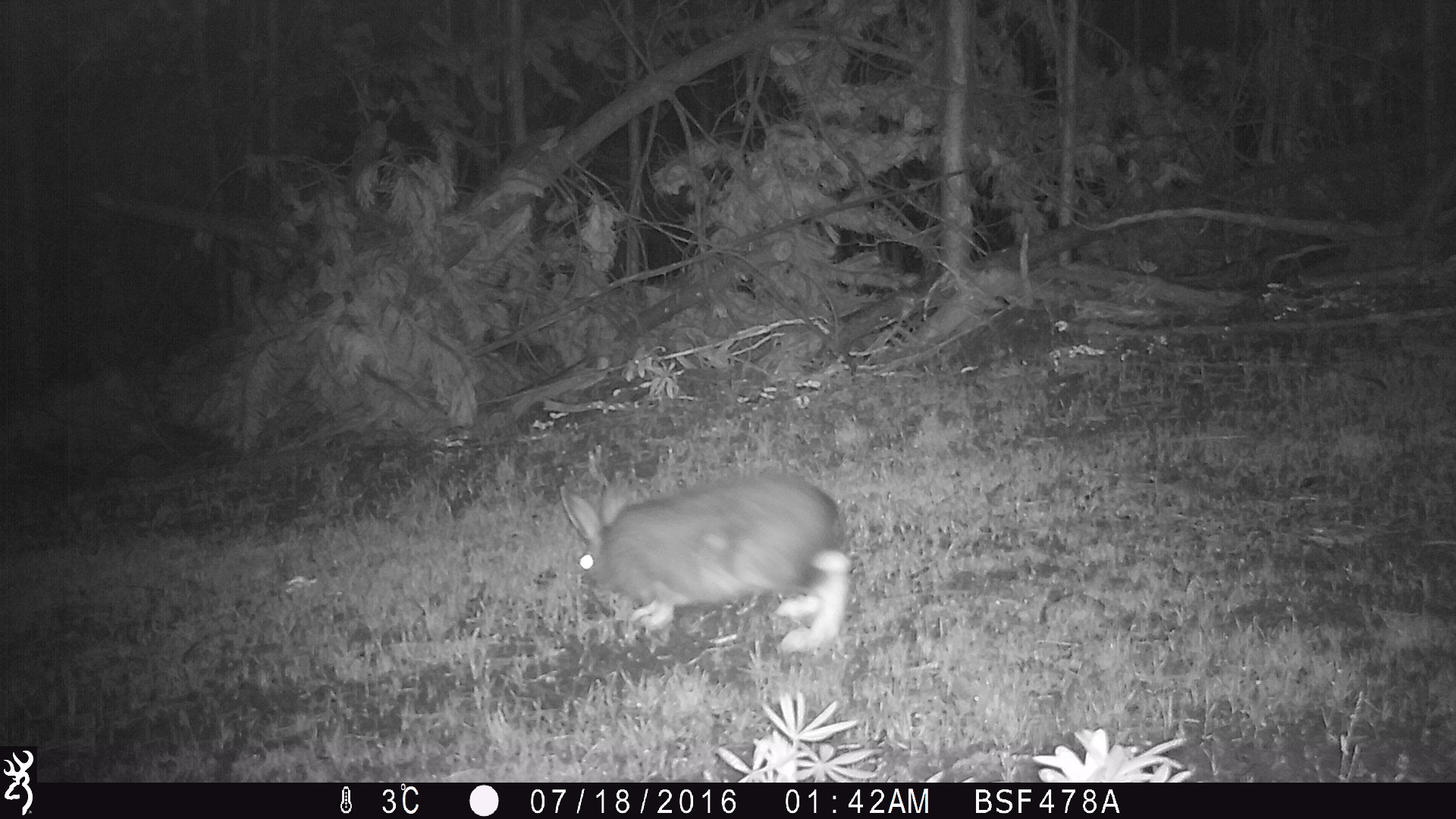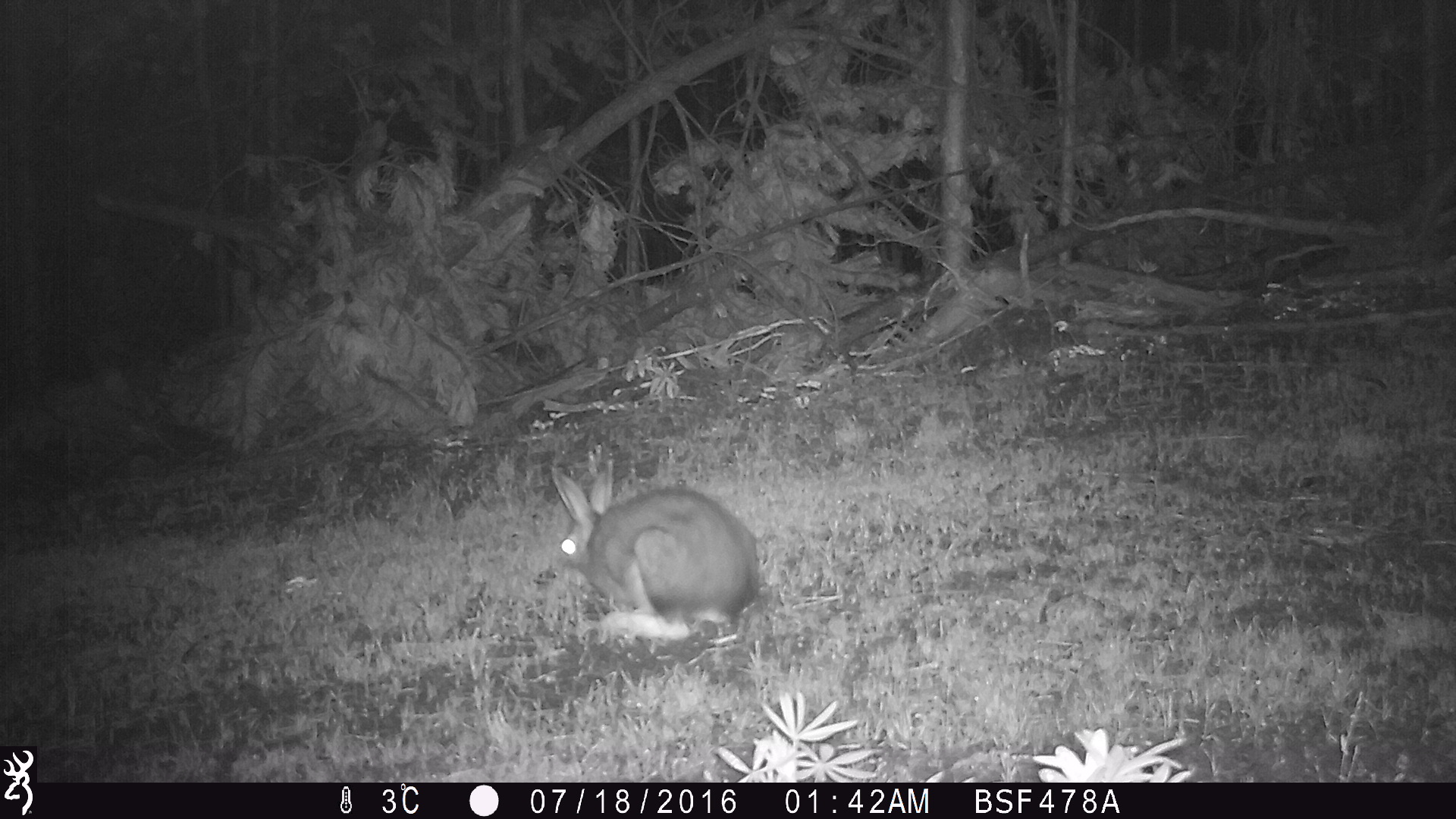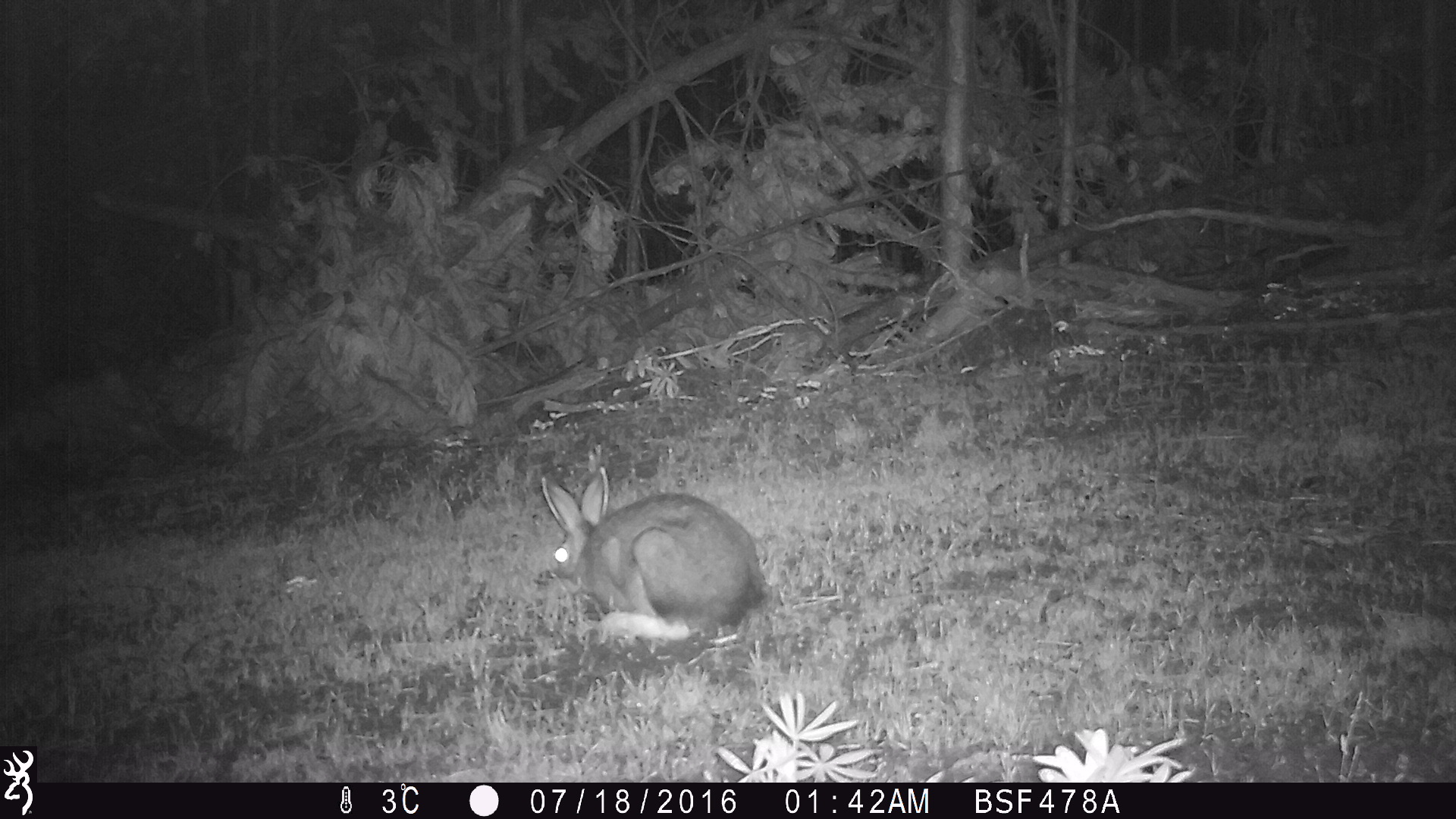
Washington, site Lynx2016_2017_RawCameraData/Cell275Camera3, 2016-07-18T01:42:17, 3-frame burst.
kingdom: Animalia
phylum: Chordata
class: Mammalia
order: Lagomorpha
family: Leporidae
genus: Lepus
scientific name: Lepus americanus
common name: snowshoe hare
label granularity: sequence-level